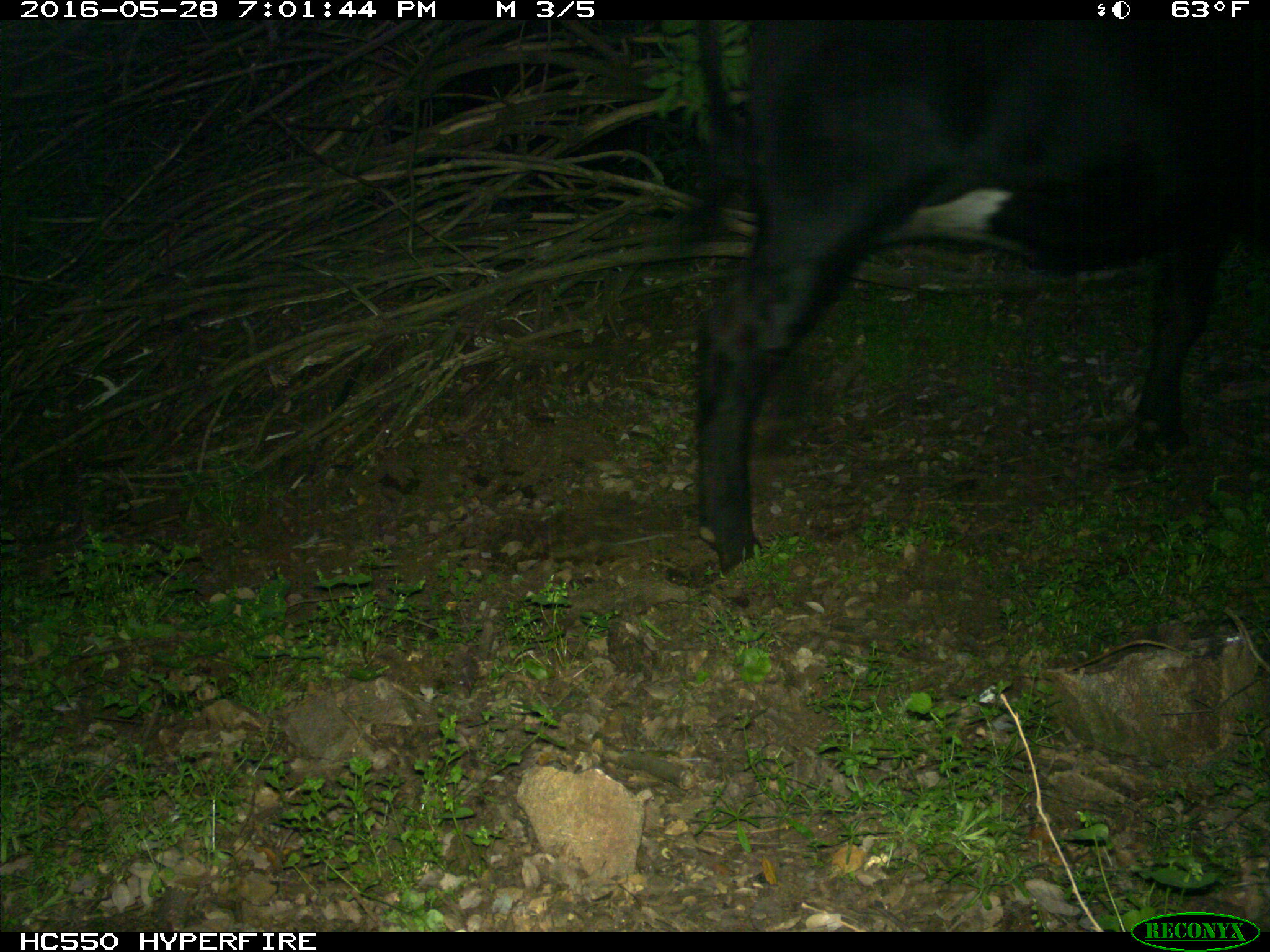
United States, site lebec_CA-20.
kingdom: Animalia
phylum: Chordata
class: Mammalia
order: Artiodactyla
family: Bovidae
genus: Bos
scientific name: Bos taurus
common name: domestic cow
Bos taurus (domestic cow).